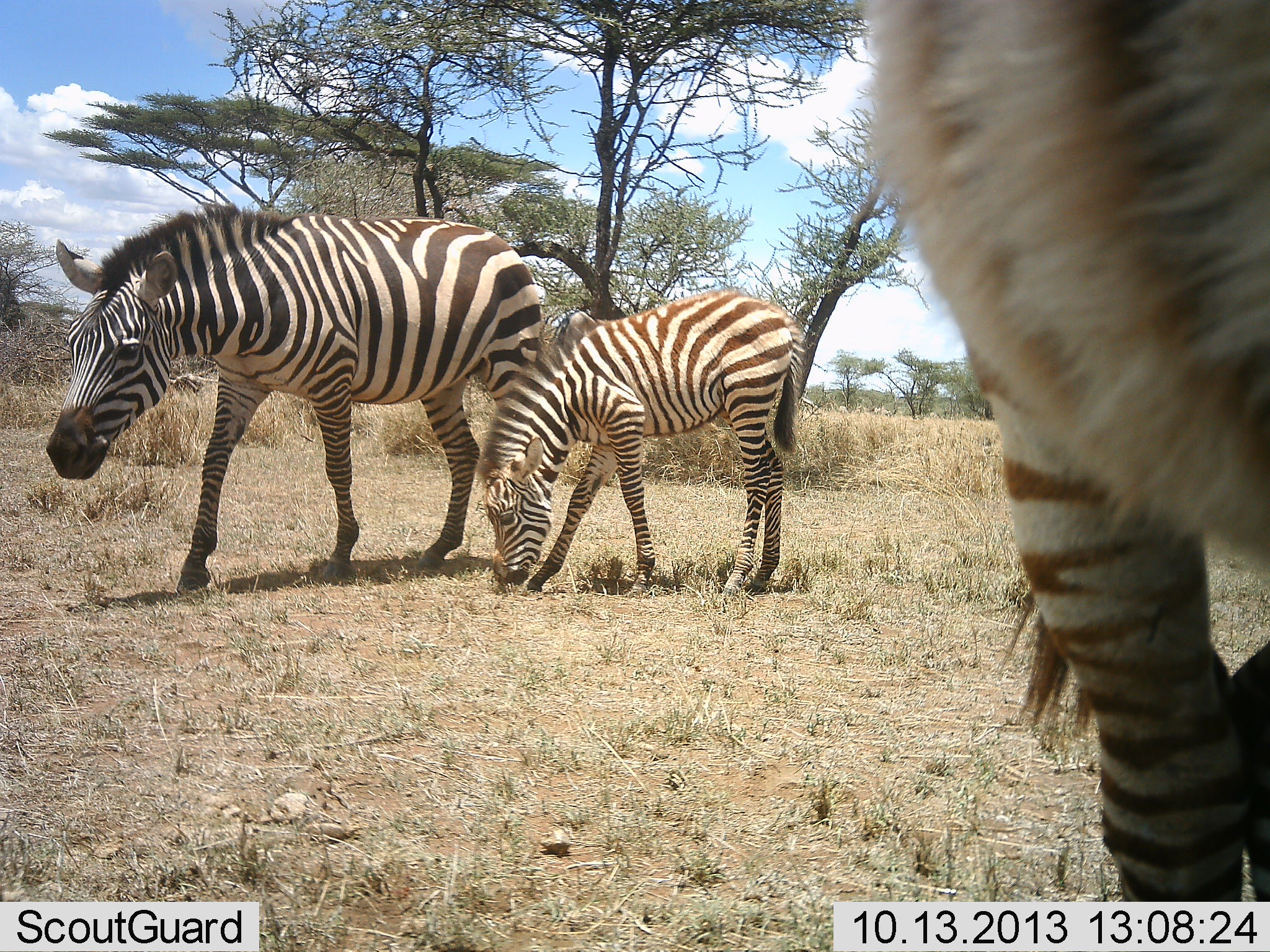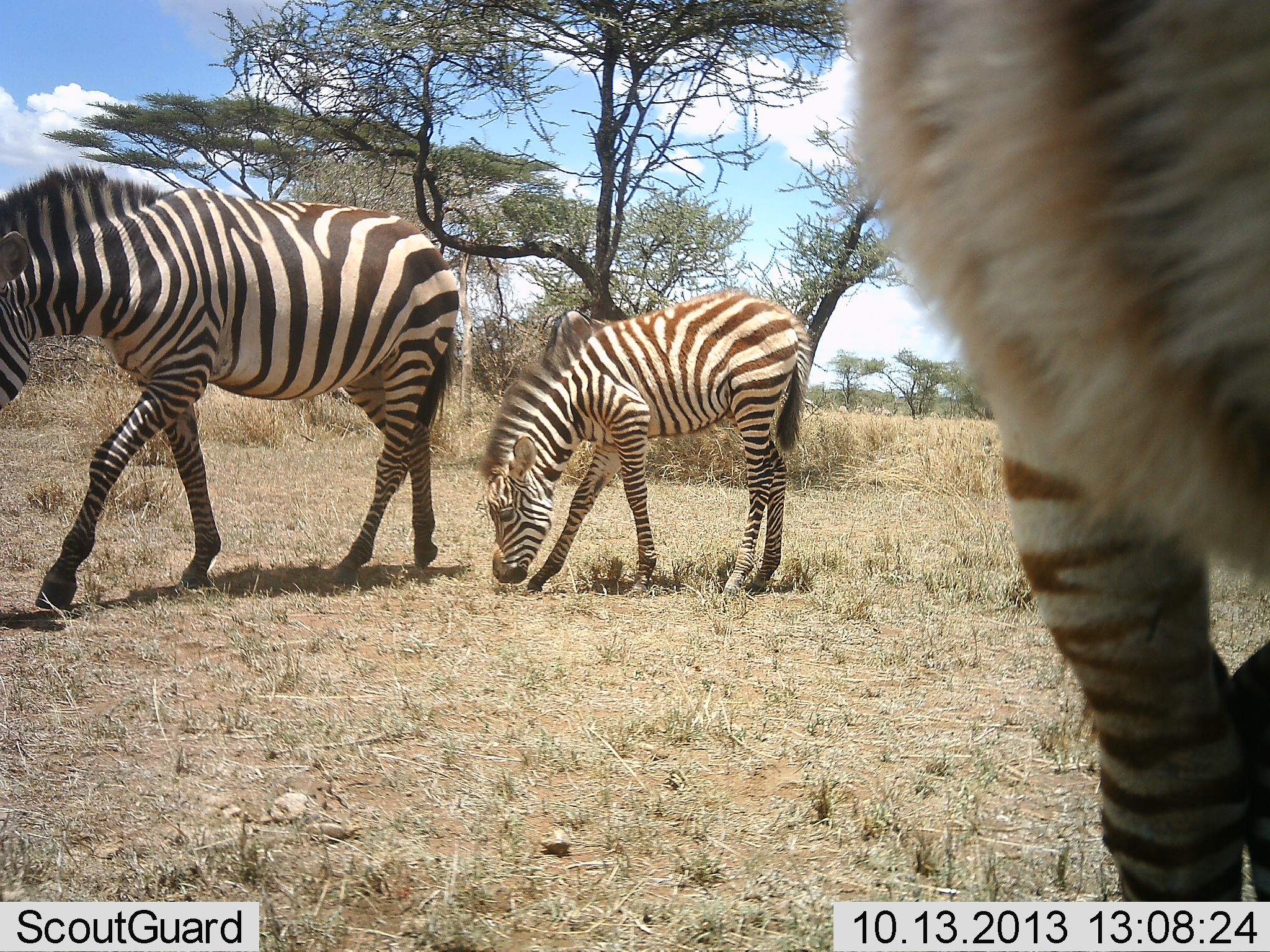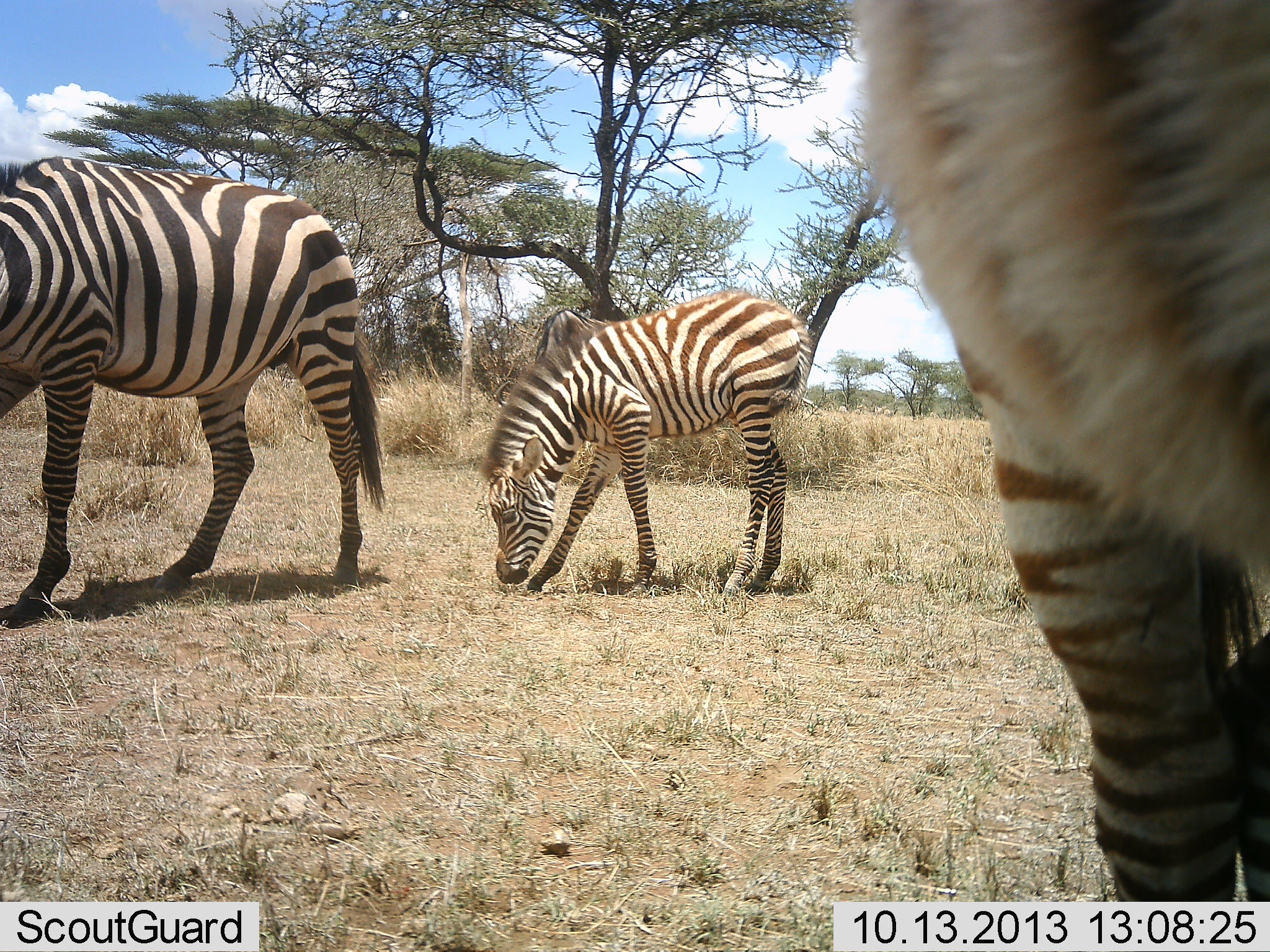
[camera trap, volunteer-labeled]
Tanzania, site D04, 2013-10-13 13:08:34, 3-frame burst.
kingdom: Animalia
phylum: Chordata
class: Mammalia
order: Perissodactyla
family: Equidae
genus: Equus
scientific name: Equus quagga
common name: plains zebra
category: zebra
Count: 4.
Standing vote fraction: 40%.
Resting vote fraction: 0%.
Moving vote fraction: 53%.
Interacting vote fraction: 7%.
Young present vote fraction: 80%.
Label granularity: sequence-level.